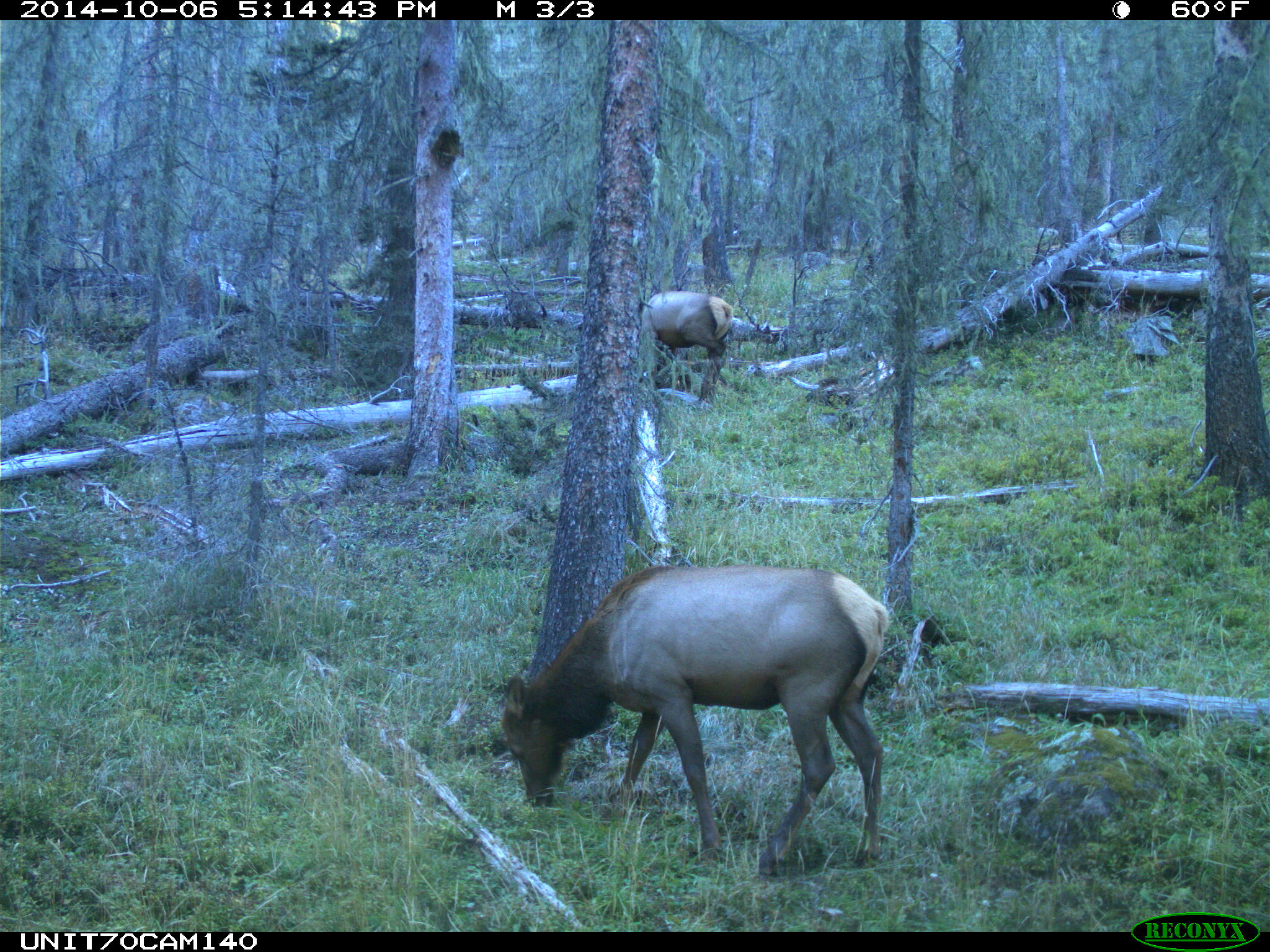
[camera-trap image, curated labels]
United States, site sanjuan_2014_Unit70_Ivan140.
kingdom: Animalia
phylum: Chordata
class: Mammalia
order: Artiodactyla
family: Cervidae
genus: Cervus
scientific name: Cervus elaphus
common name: red deer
Cervus elaphus (red deer).